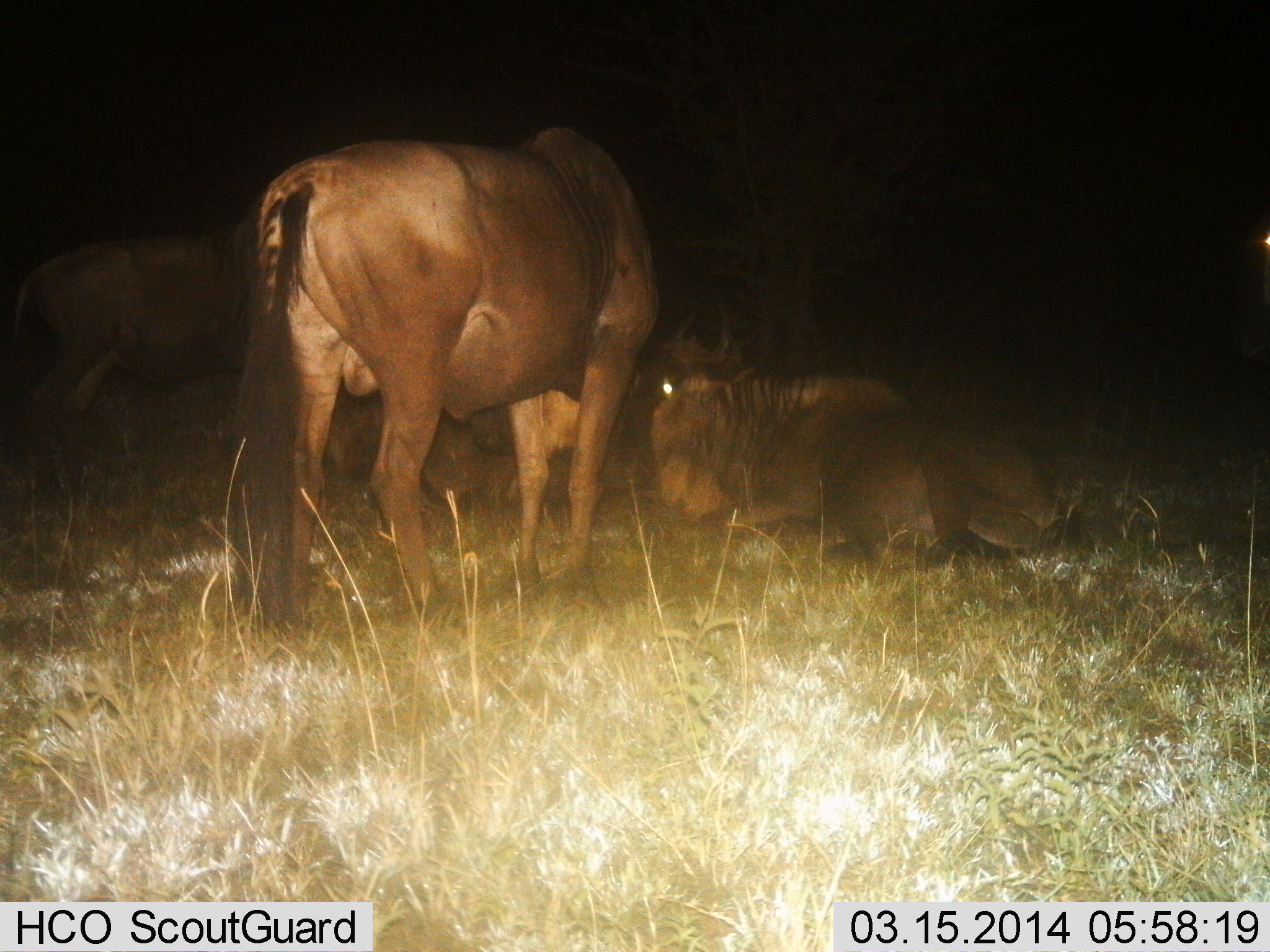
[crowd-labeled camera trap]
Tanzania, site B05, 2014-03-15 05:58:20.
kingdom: Animalia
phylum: Chordata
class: Mammalia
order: Artiodactyla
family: Bovidae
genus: Connochaetes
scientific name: Connochaetes taurinus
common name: blue wildebeest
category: wildebeest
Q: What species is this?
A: Wildebeest (blue wildebeest) (Connochaetes taurinus).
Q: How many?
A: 3.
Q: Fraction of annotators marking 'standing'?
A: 65%.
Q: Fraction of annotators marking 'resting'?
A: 96%.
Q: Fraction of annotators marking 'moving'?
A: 0%.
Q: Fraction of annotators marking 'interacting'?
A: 4%.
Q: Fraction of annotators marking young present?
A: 0%.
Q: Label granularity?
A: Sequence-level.